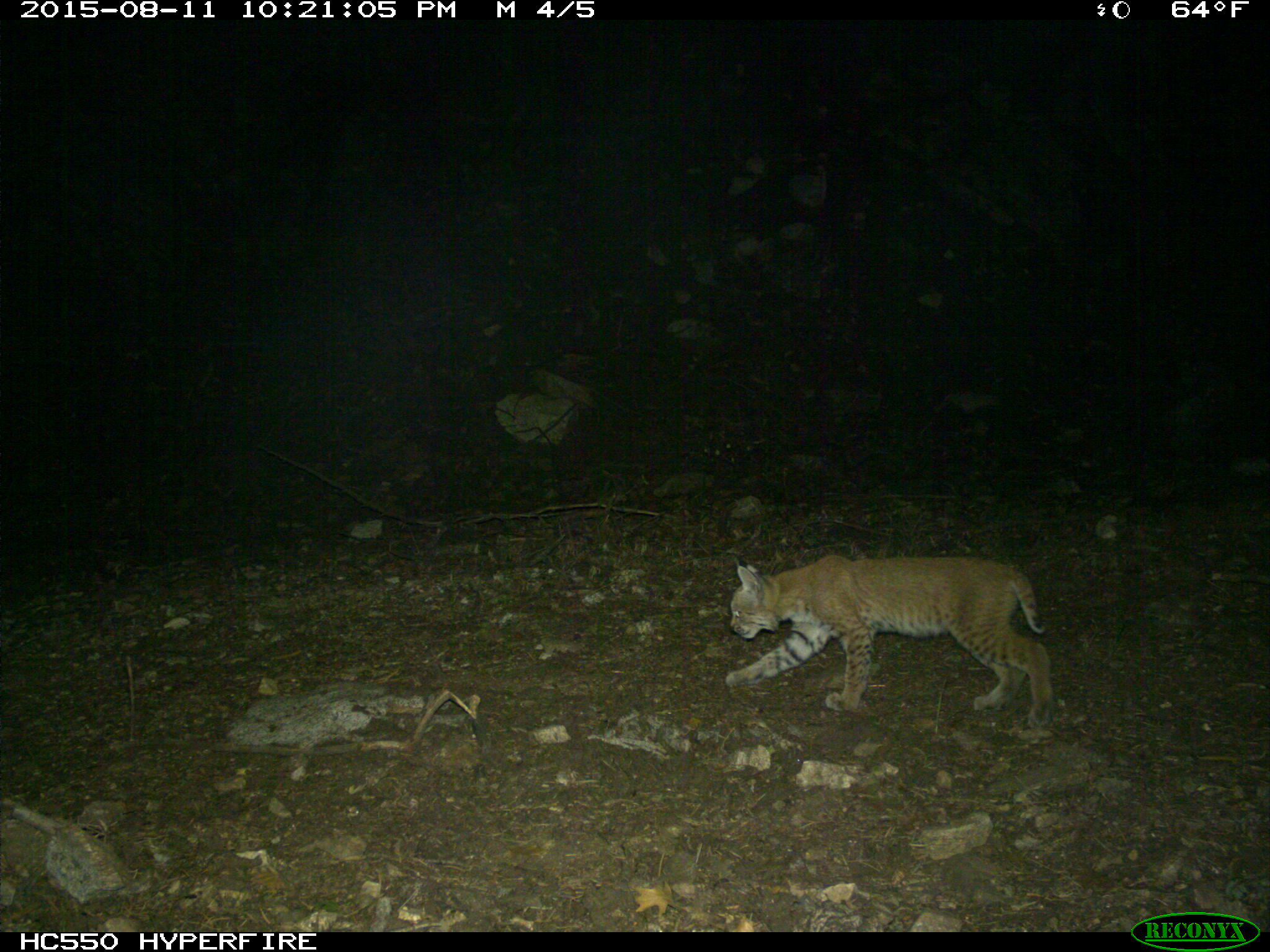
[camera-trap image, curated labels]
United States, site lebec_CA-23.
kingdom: Animalia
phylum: Chordata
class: Mammalia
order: Carnivora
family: Felidae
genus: Lynx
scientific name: Lynx rufus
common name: bobcat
Lynx rufus (bobcat).